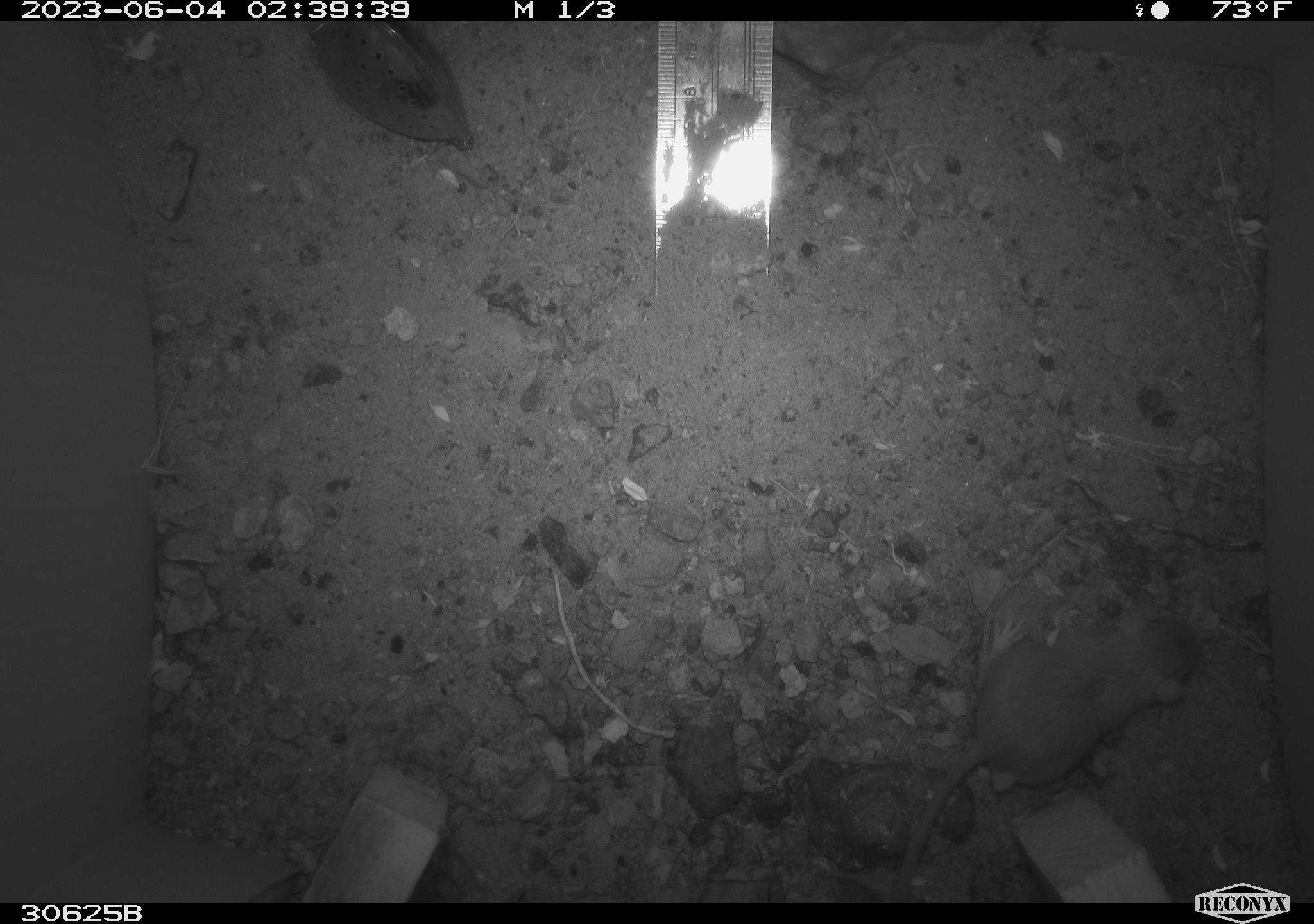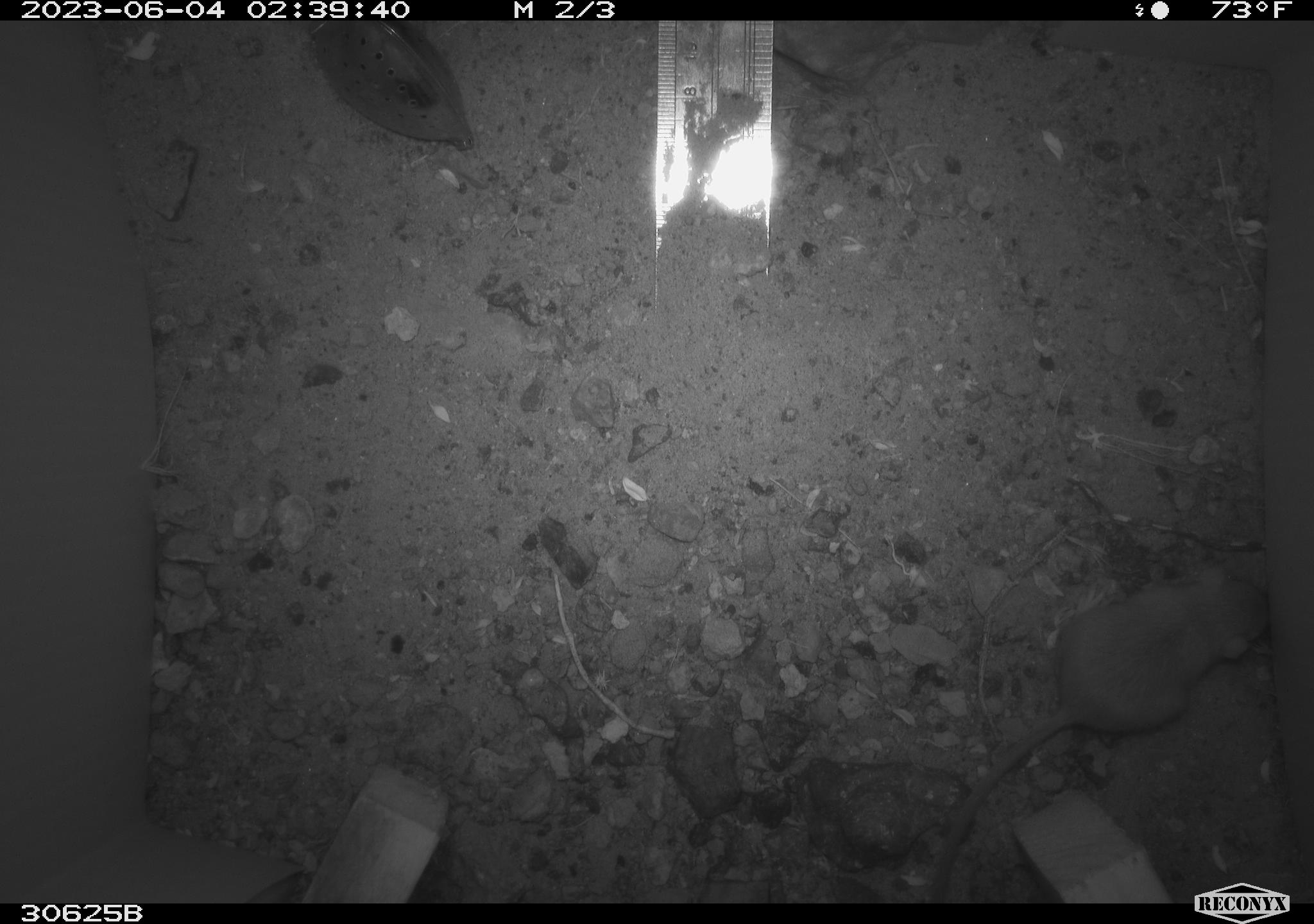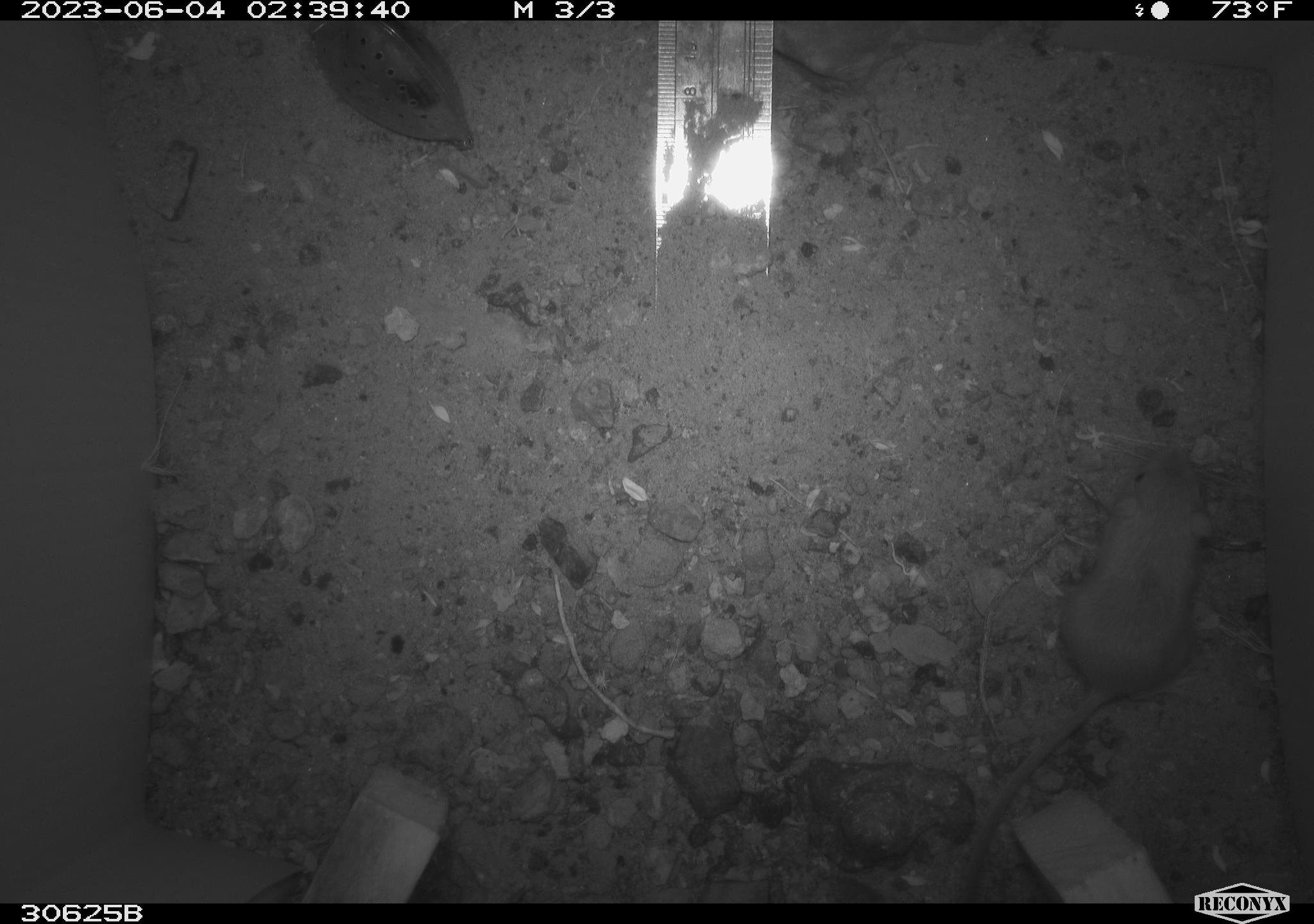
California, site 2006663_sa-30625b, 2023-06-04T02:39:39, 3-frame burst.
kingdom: Animalia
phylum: Chordata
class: Mammalia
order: Rodentia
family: Heteromyidae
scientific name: Heteromyidae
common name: kangaroo rats and pocket mice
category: heteromyidae family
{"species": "heteromyidae family (kangaroo rats and pocket mice) (Heteromyidae)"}